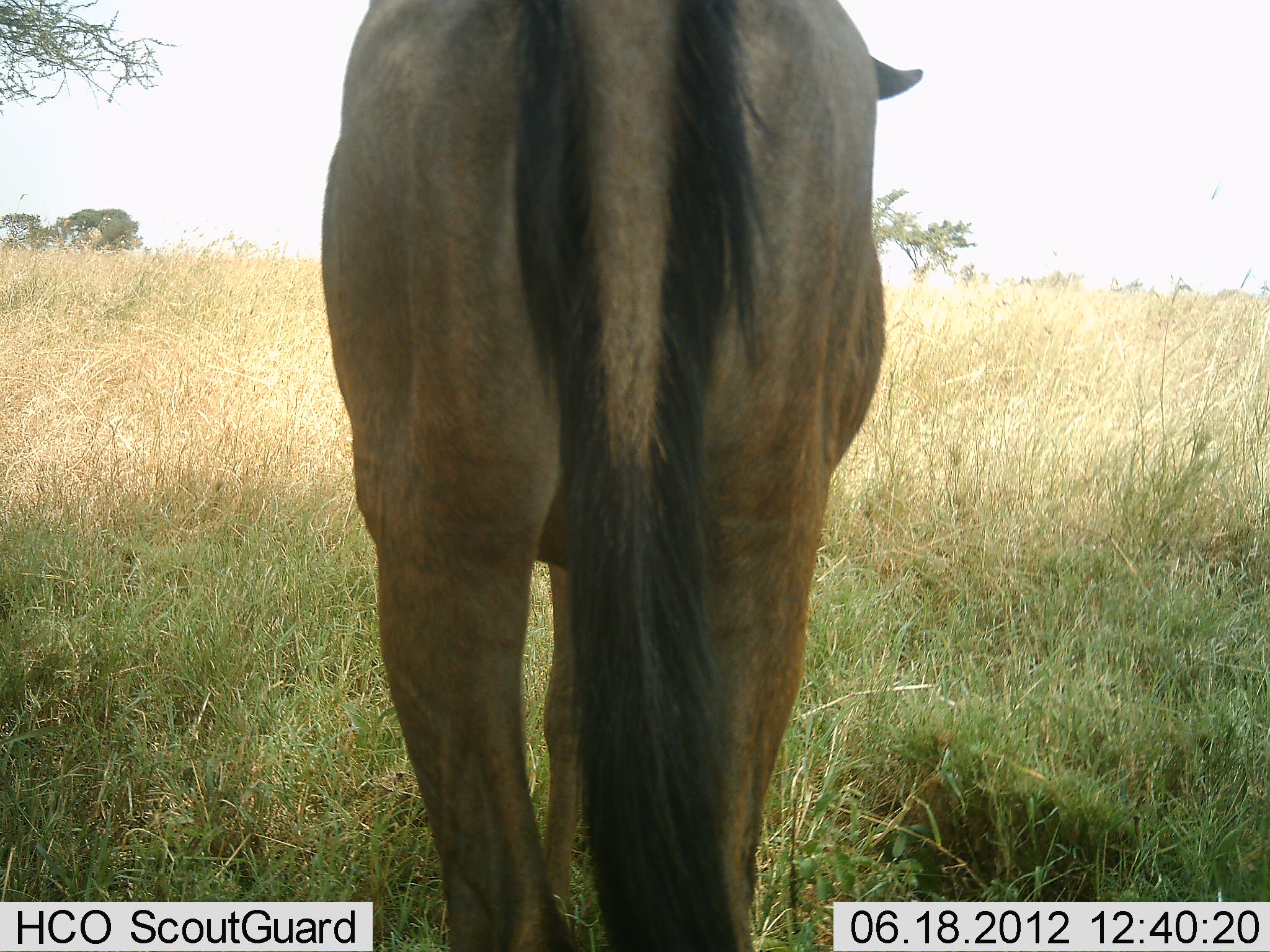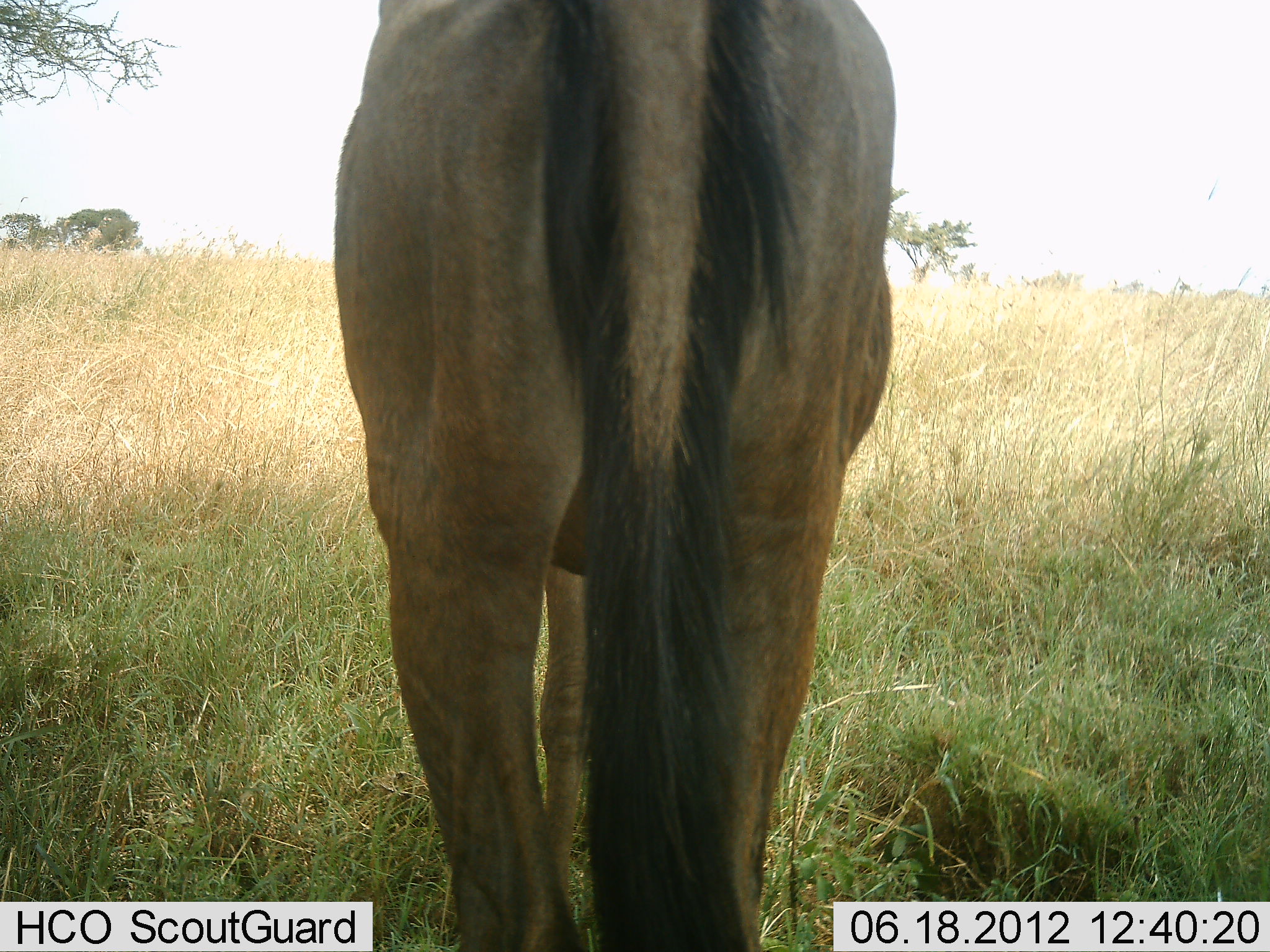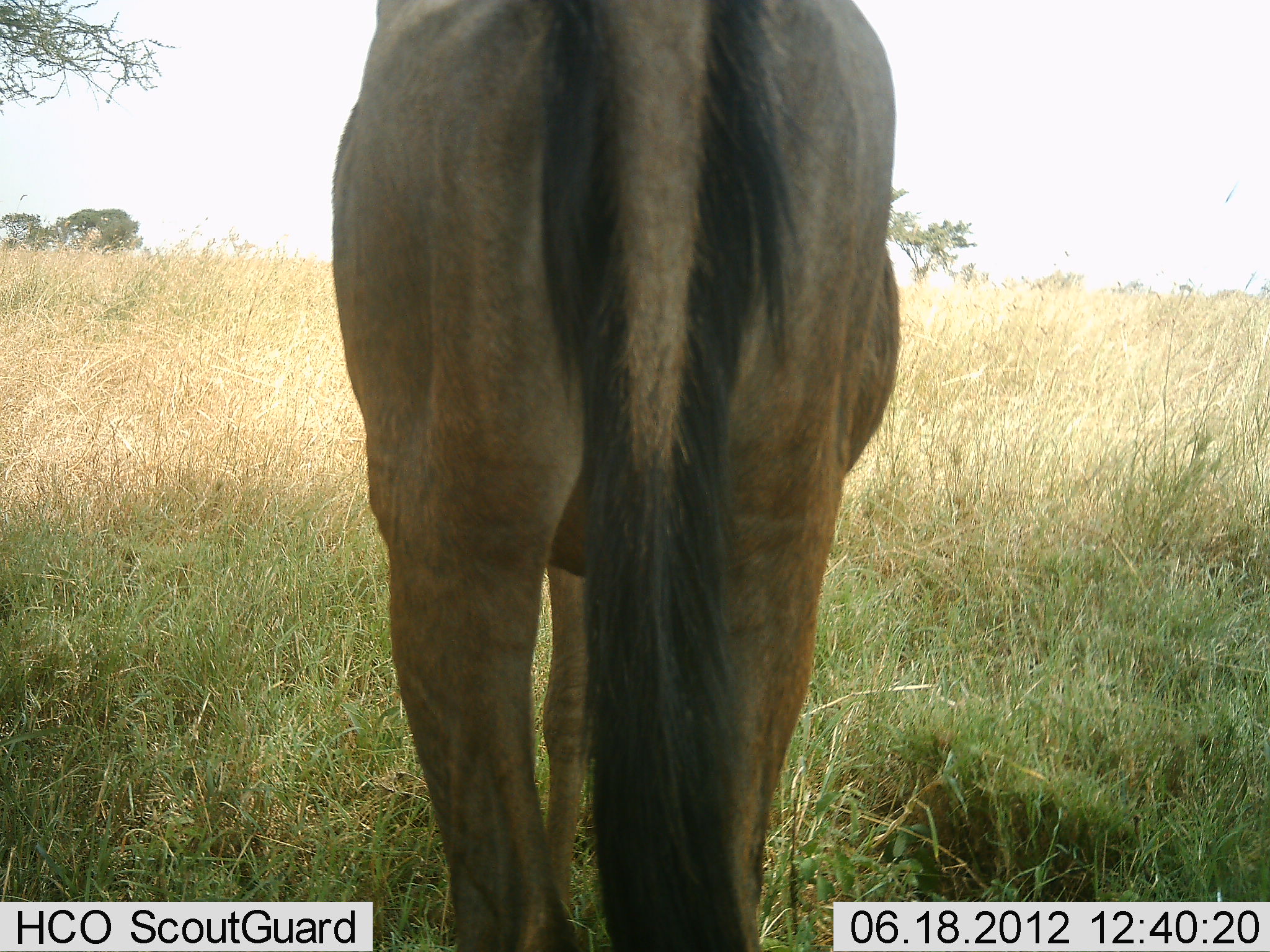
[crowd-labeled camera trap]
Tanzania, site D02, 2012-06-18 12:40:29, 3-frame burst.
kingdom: Animalia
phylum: Chordata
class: Mammalia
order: Artiodactyla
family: Bovidae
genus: Connochaetes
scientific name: Connochaetes taurinus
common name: blue wildebeest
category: wildebeest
Wildebeest (blue wildebeest) (Connochaetes taurinus), count 1. Behavior (volunteer vote fractions): standing 100%, resting 0%, moving 0%, interacting 0%. Young present (vote fraction): 0%. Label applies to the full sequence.